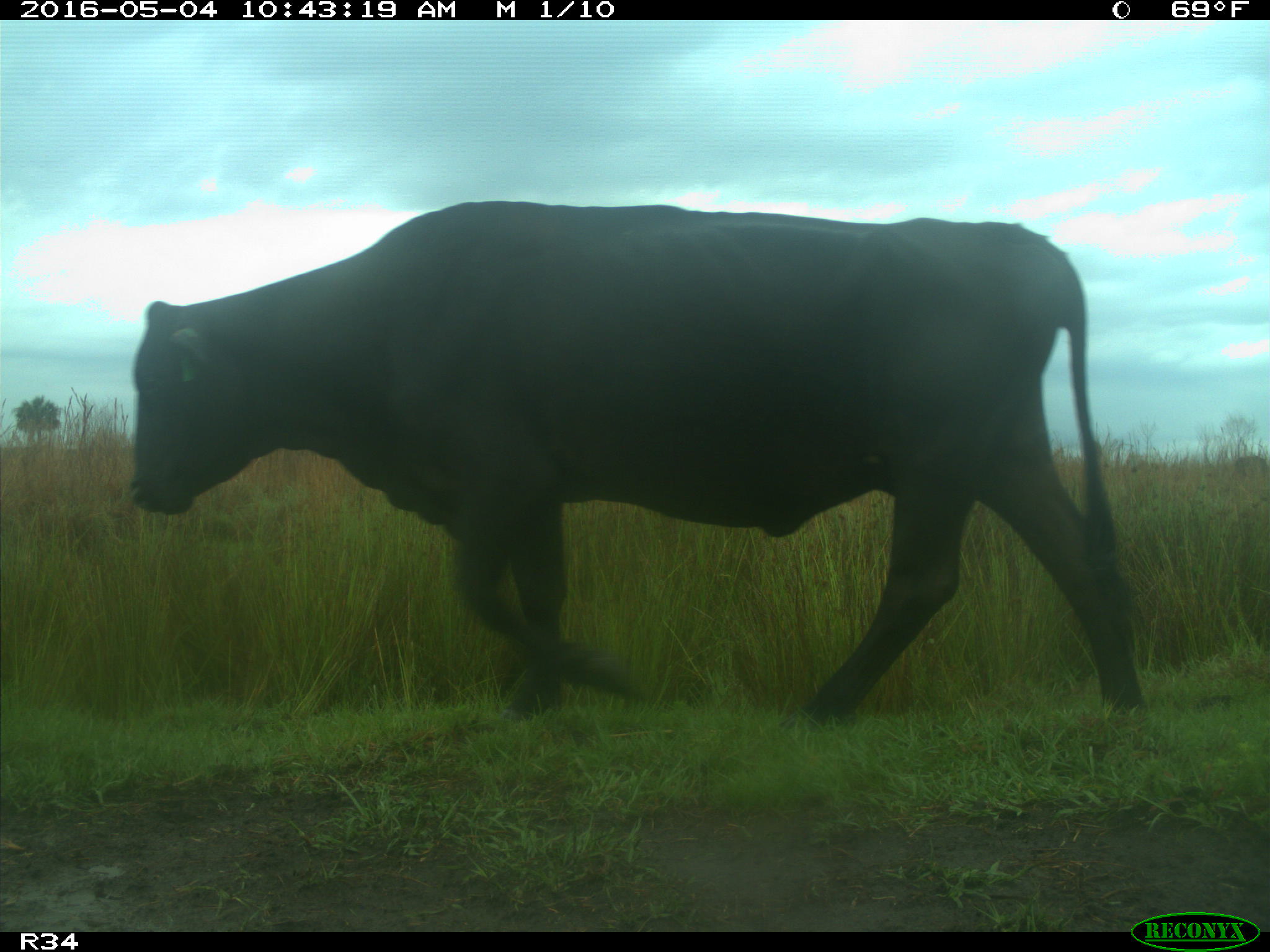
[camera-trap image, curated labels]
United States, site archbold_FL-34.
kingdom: Animalia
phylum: Chordata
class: Mammalia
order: Artiodactyla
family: Bovidae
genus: Bos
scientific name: Bos taurus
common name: domestic cow